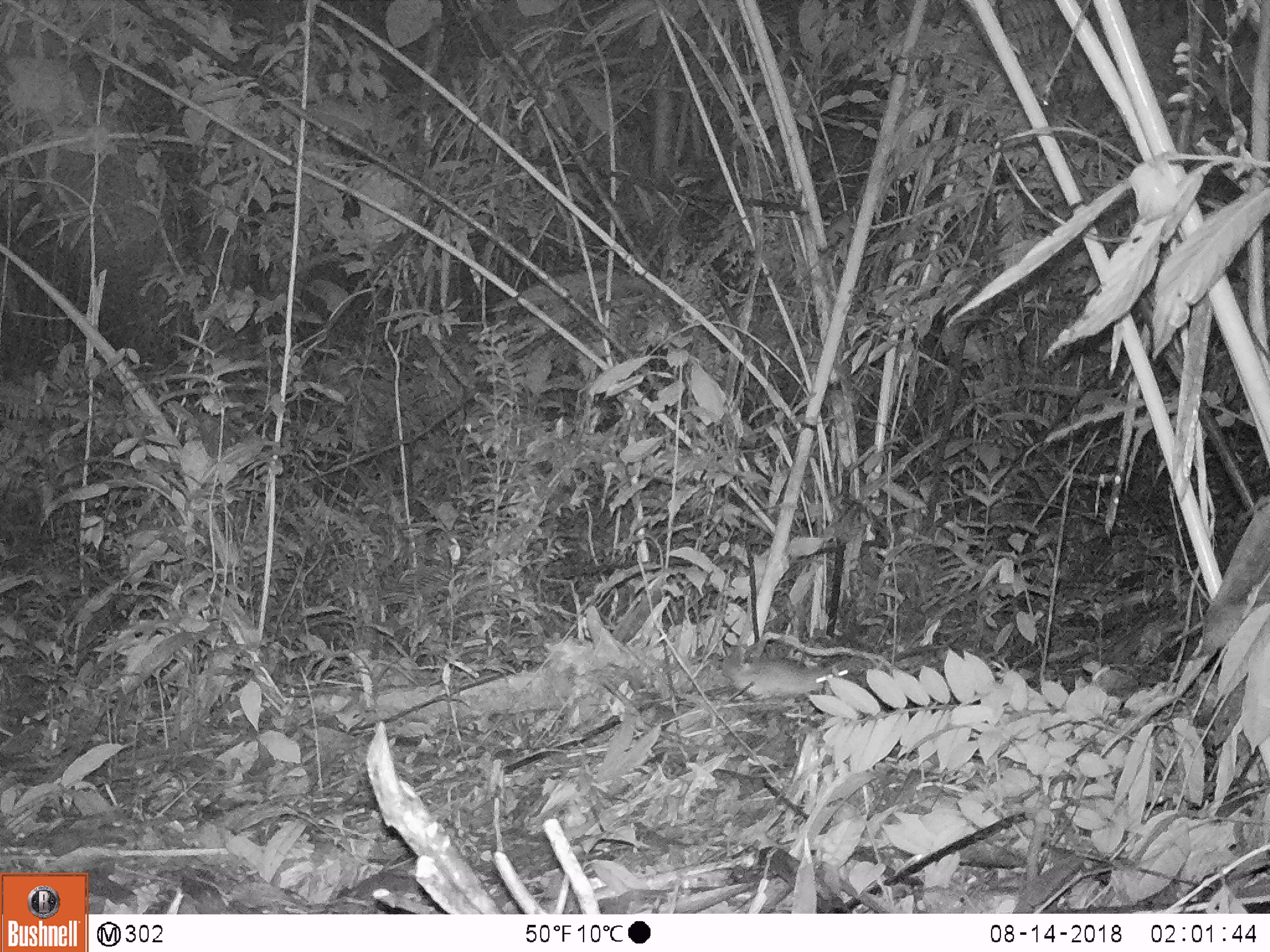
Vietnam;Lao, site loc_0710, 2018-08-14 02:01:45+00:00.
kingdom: Animalia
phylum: Chordata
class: Mammalia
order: Rodentia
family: Muridae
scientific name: Muridae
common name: old-world mice and rats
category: unidentified murid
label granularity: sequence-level